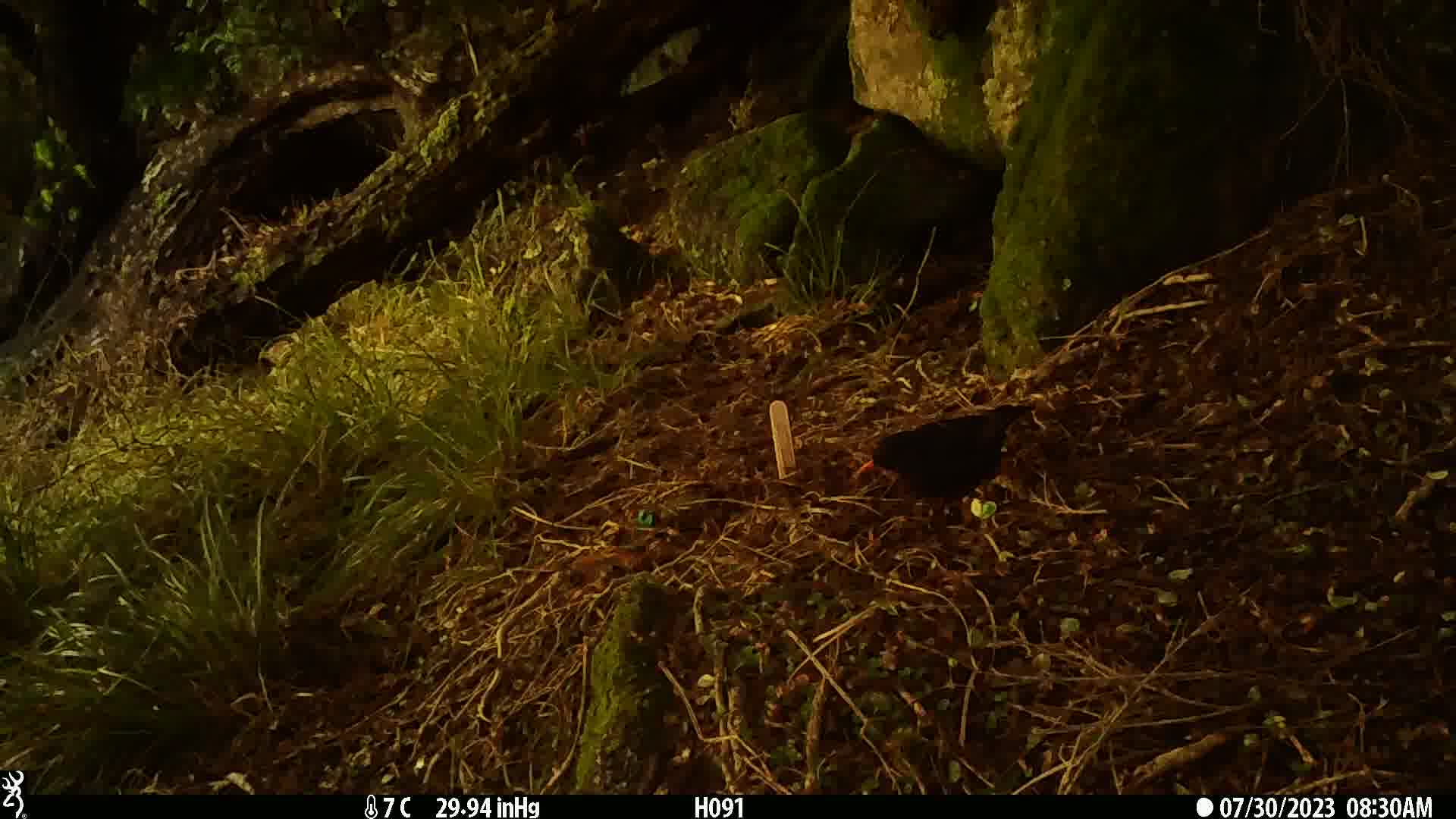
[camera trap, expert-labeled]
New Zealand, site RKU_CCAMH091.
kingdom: Animalia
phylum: Chordata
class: Aves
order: Passeriformes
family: Turdidae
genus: Turdus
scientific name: Turdus merula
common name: eurasian blackbird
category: blackbird